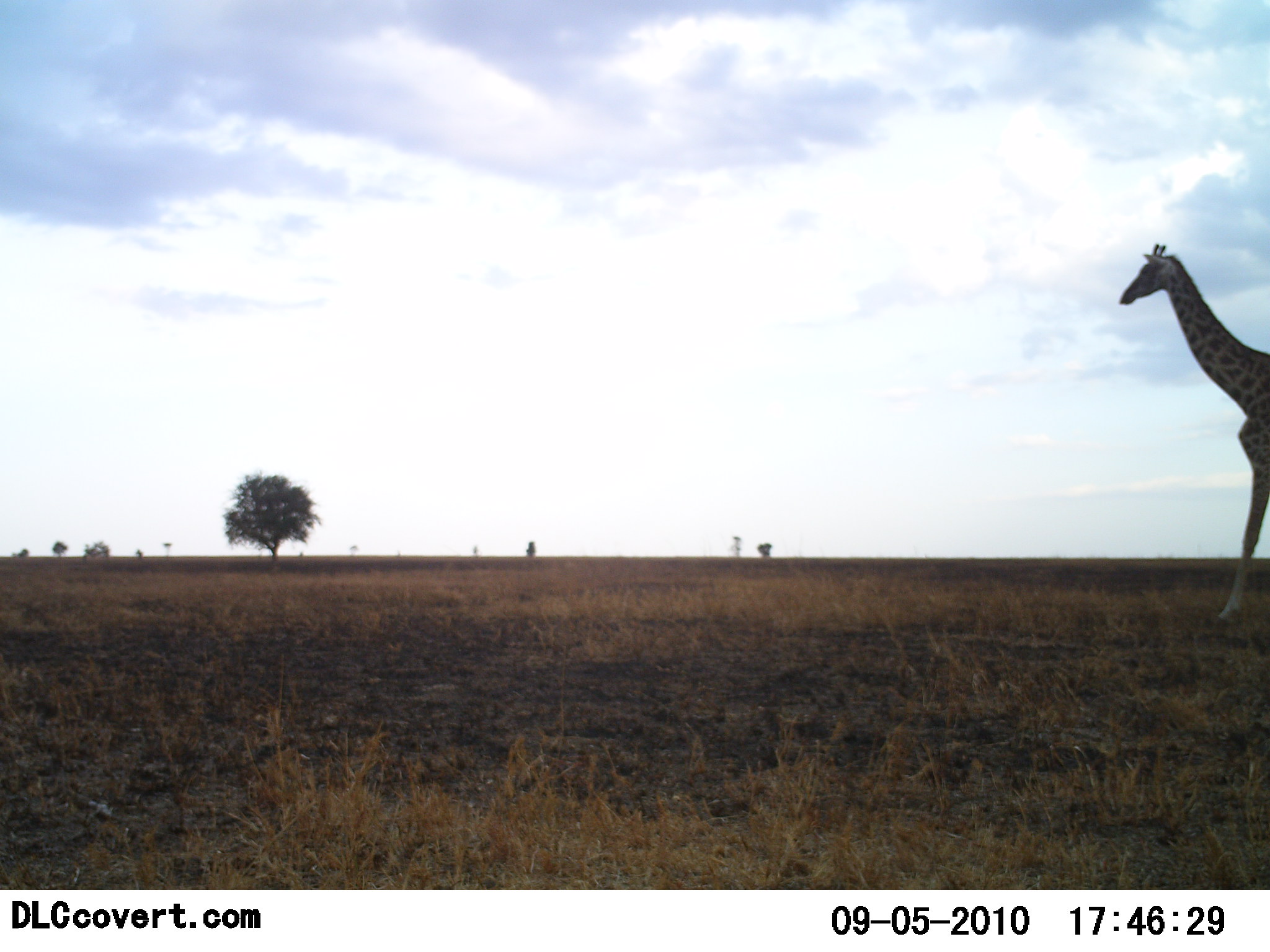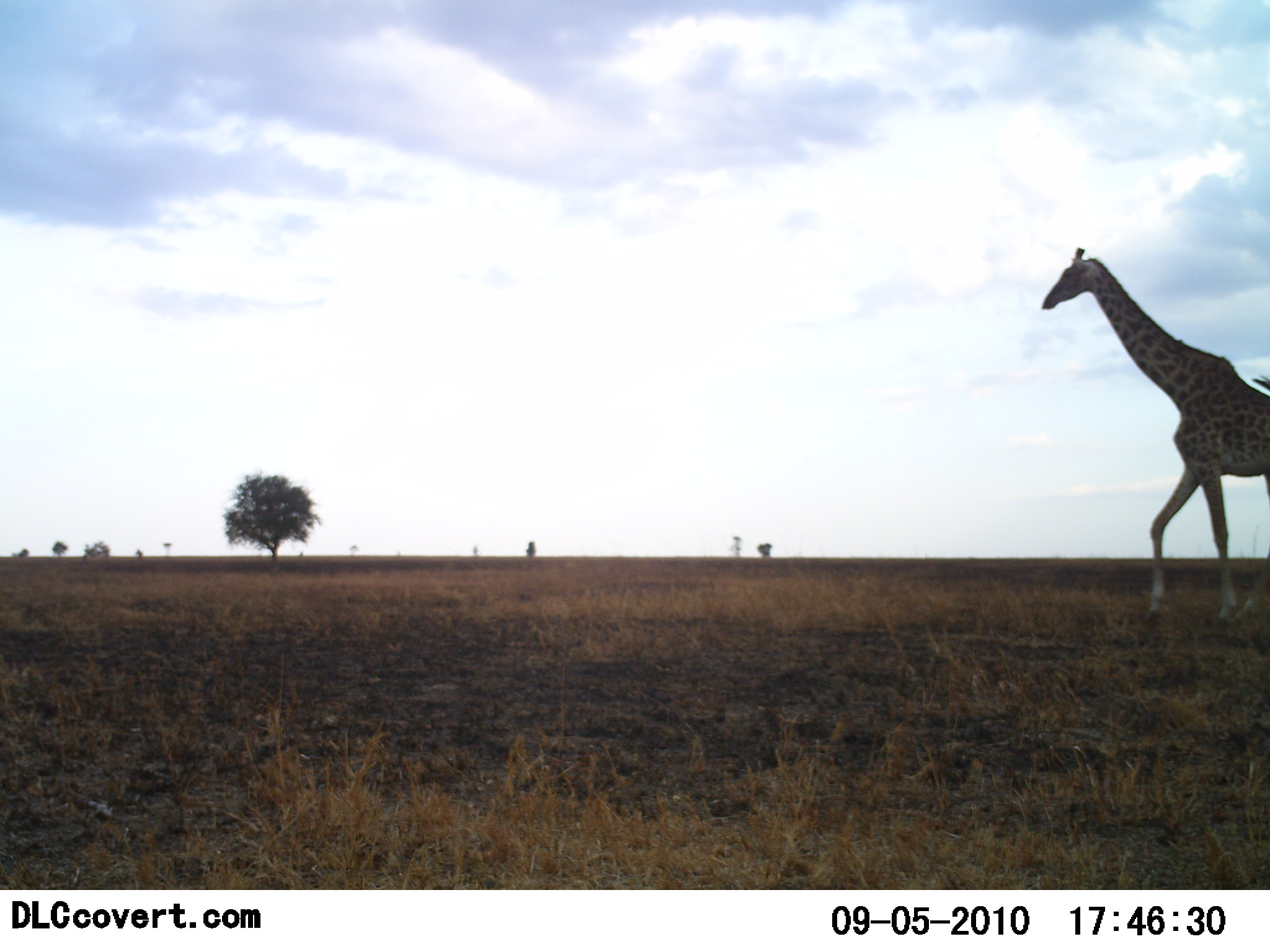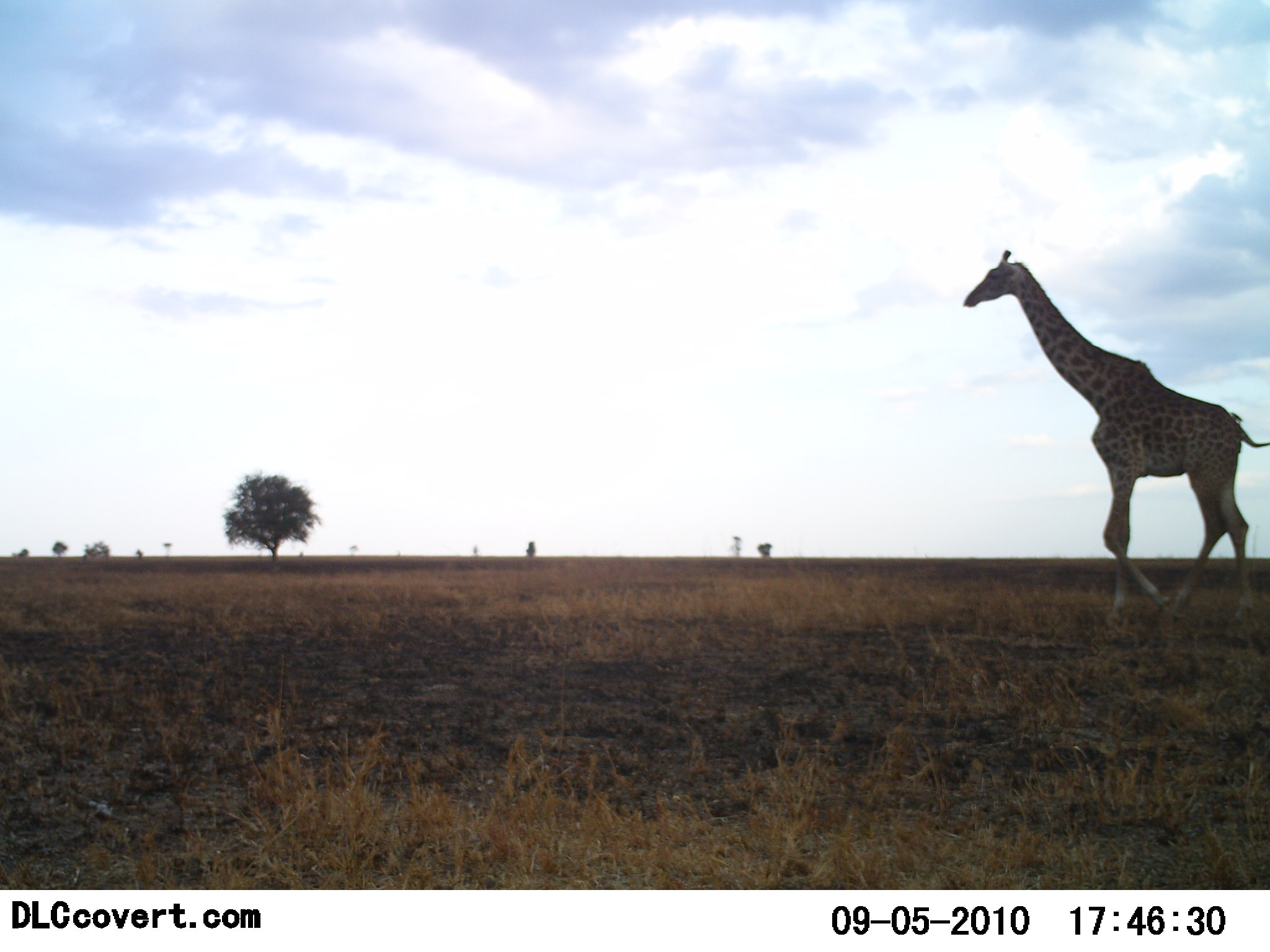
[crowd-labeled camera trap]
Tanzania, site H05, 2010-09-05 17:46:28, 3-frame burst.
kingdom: Animalia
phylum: Chordata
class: Mammalia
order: Artiodactyla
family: Giraffidae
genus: Giraffa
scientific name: Giraffa camelopardalis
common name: giraffe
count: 1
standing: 0%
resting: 0%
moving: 100%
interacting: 0%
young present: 0%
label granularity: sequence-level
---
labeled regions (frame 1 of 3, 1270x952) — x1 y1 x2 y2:
animal: 1117 241 1270 625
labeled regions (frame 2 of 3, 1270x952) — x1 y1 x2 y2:
animal: 1039 245 1270 630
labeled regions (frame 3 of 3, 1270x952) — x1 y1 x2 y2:
animal: 961 249 1270 633